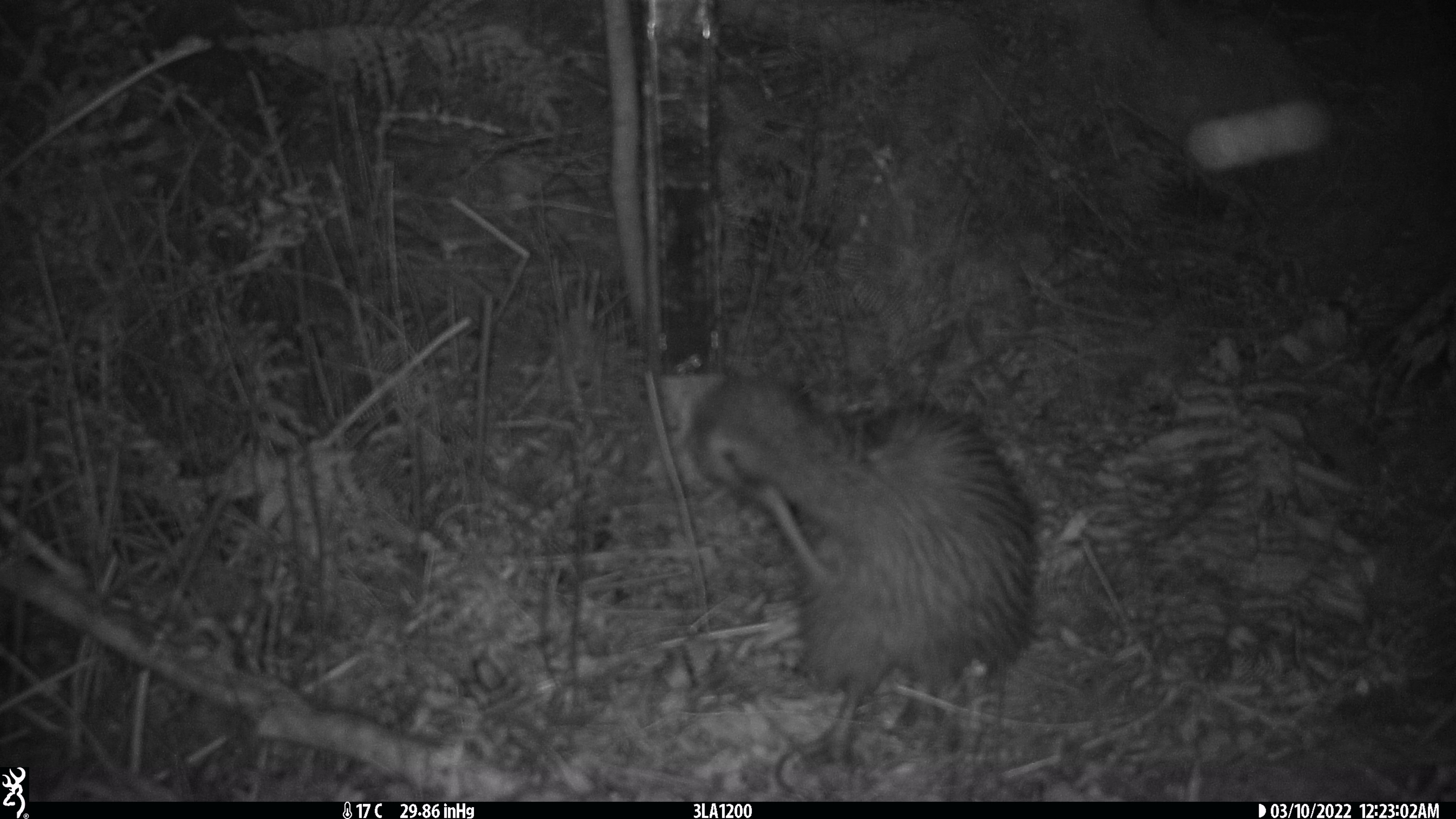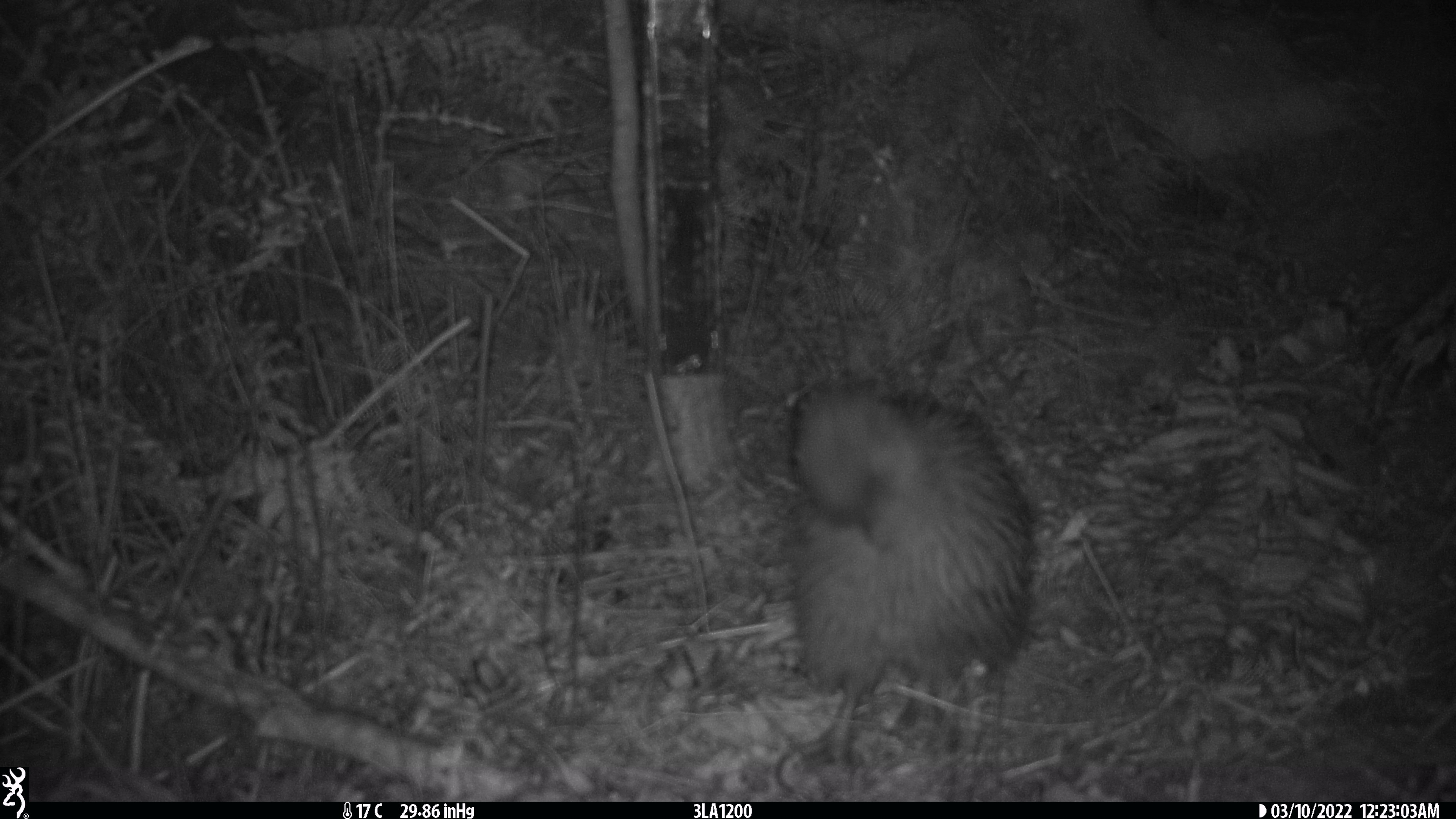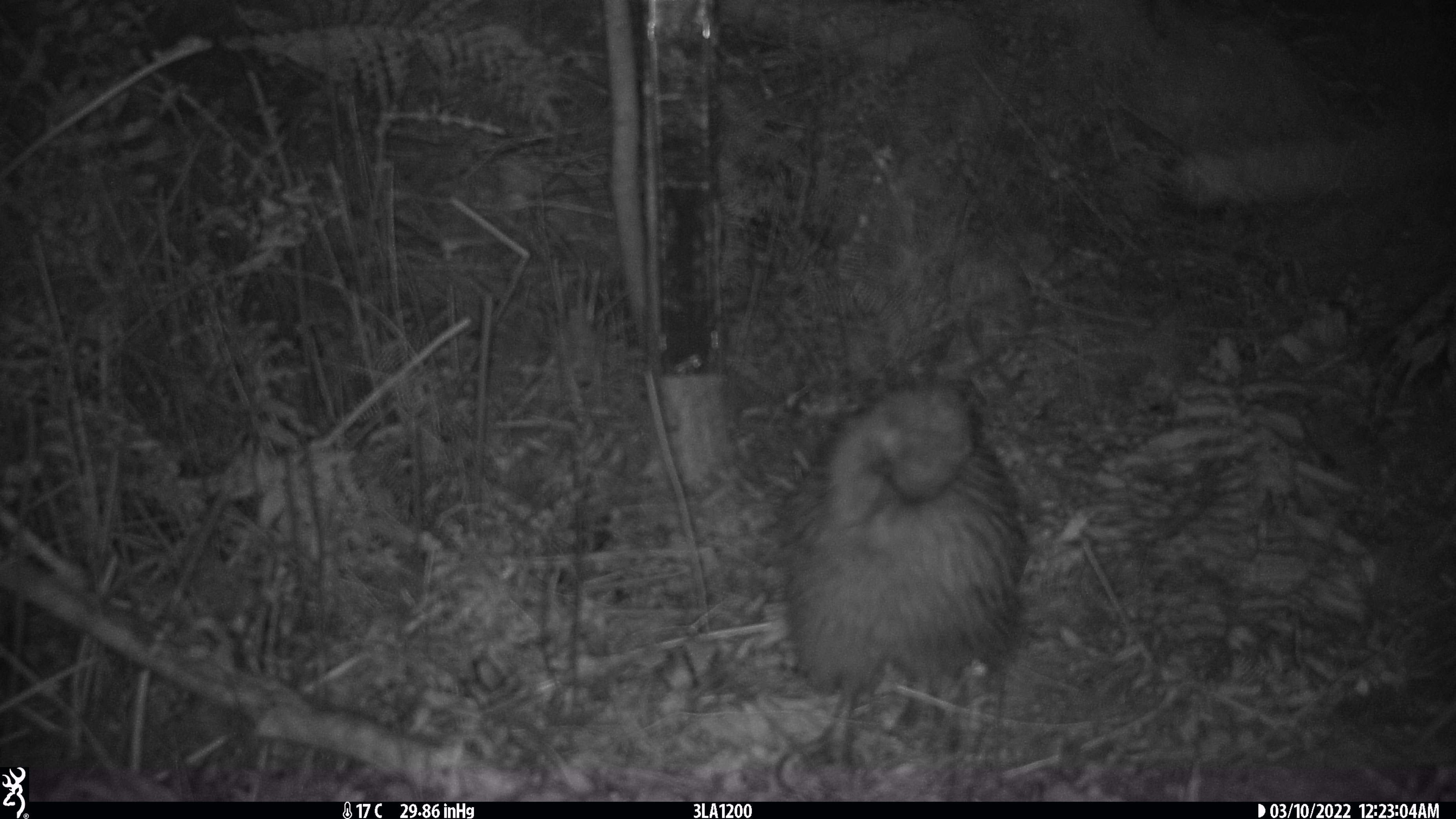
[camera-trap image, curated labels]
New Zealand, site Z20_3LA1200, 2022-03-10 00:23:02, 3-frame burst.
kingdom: Animalia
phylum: Chordata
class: Aves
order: Apterygiformes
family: Apterygidae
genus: Apteryx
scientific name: Apteryx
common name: kiwi